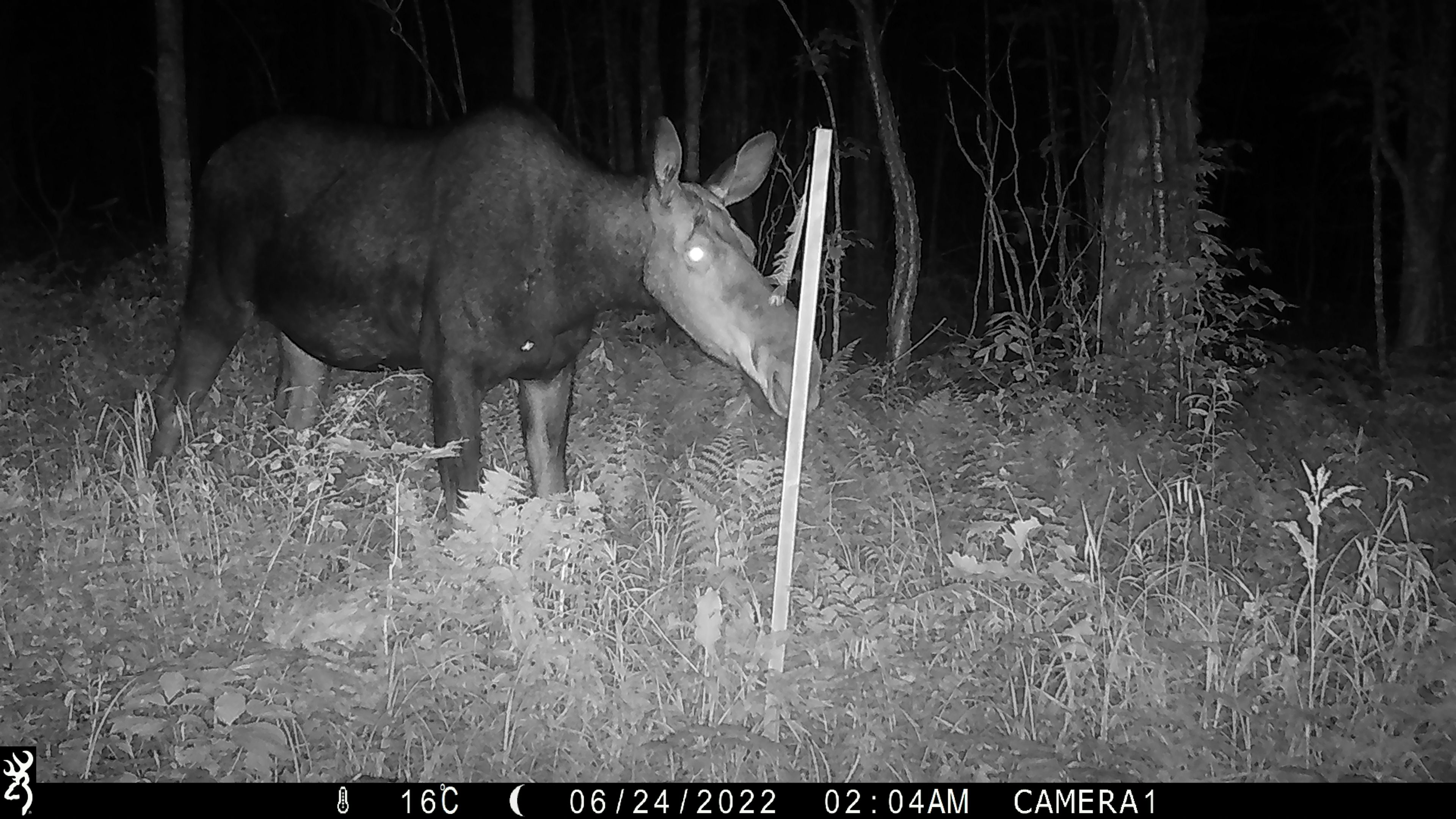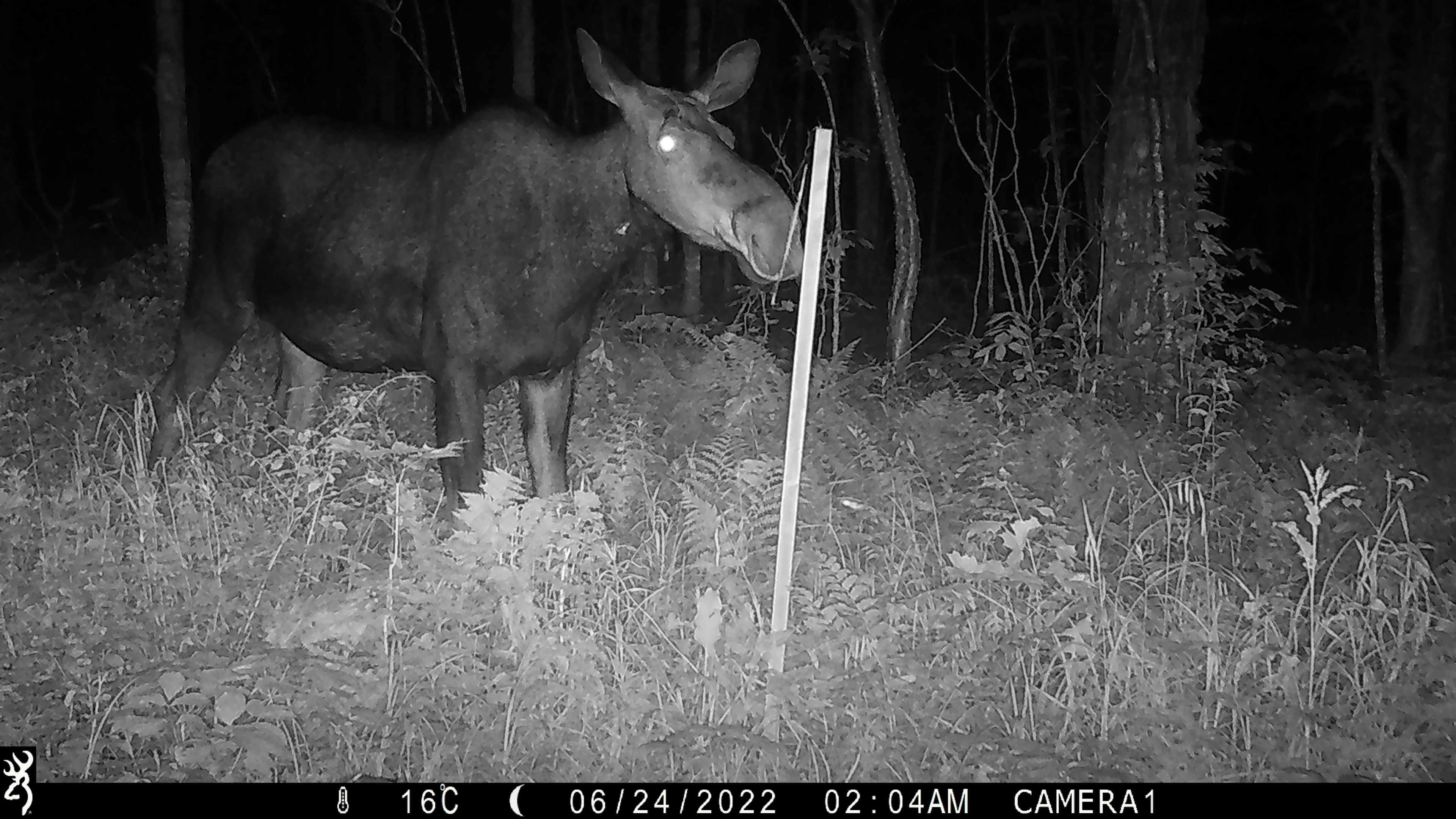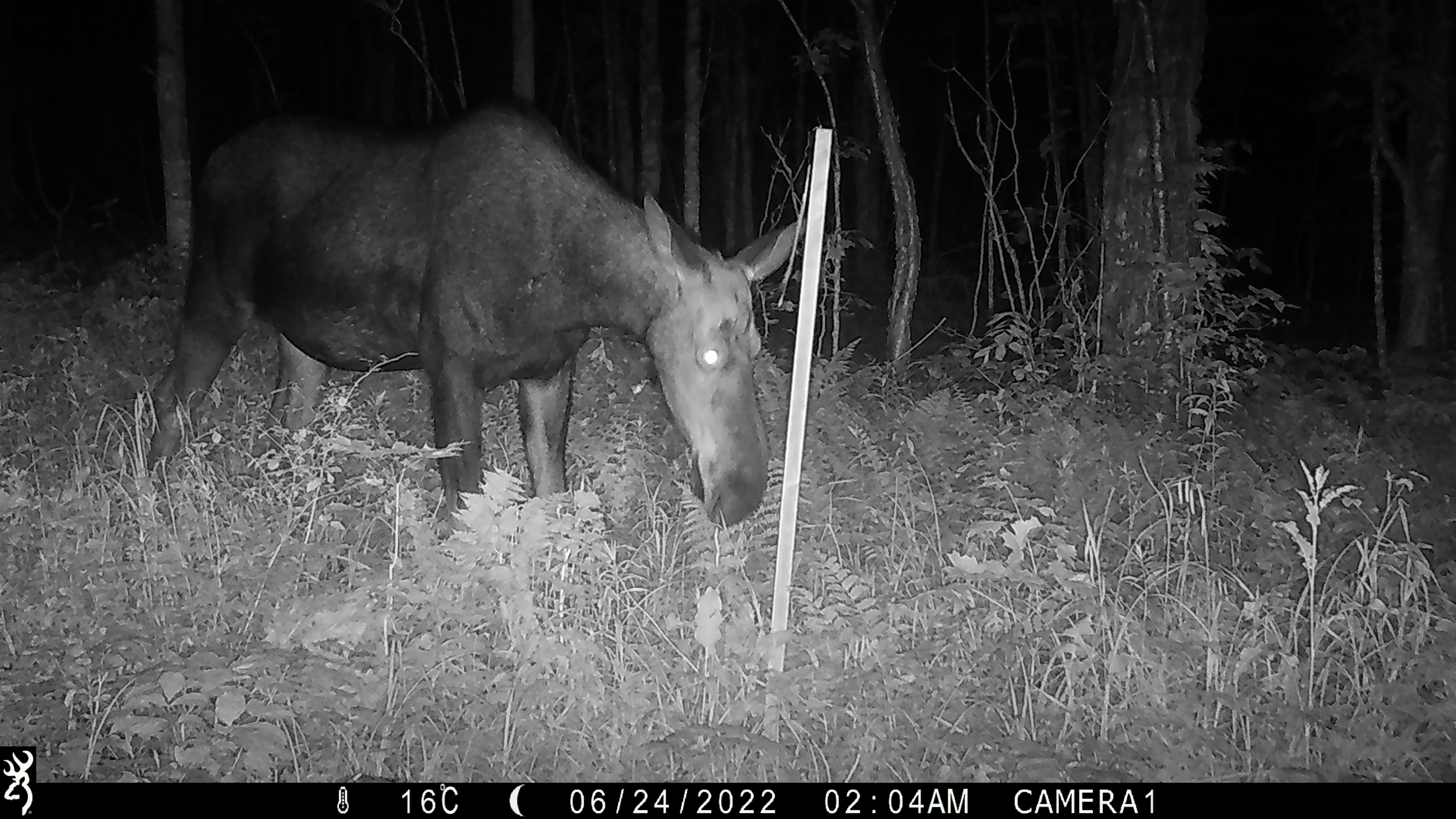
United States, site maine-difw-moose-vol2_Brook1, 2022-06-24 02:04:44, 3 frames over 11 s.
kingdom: Animalia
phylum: Chordata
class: Mammalia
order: Artiodactyla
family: Cervidae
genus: Alces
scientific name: Alces alces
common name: moose